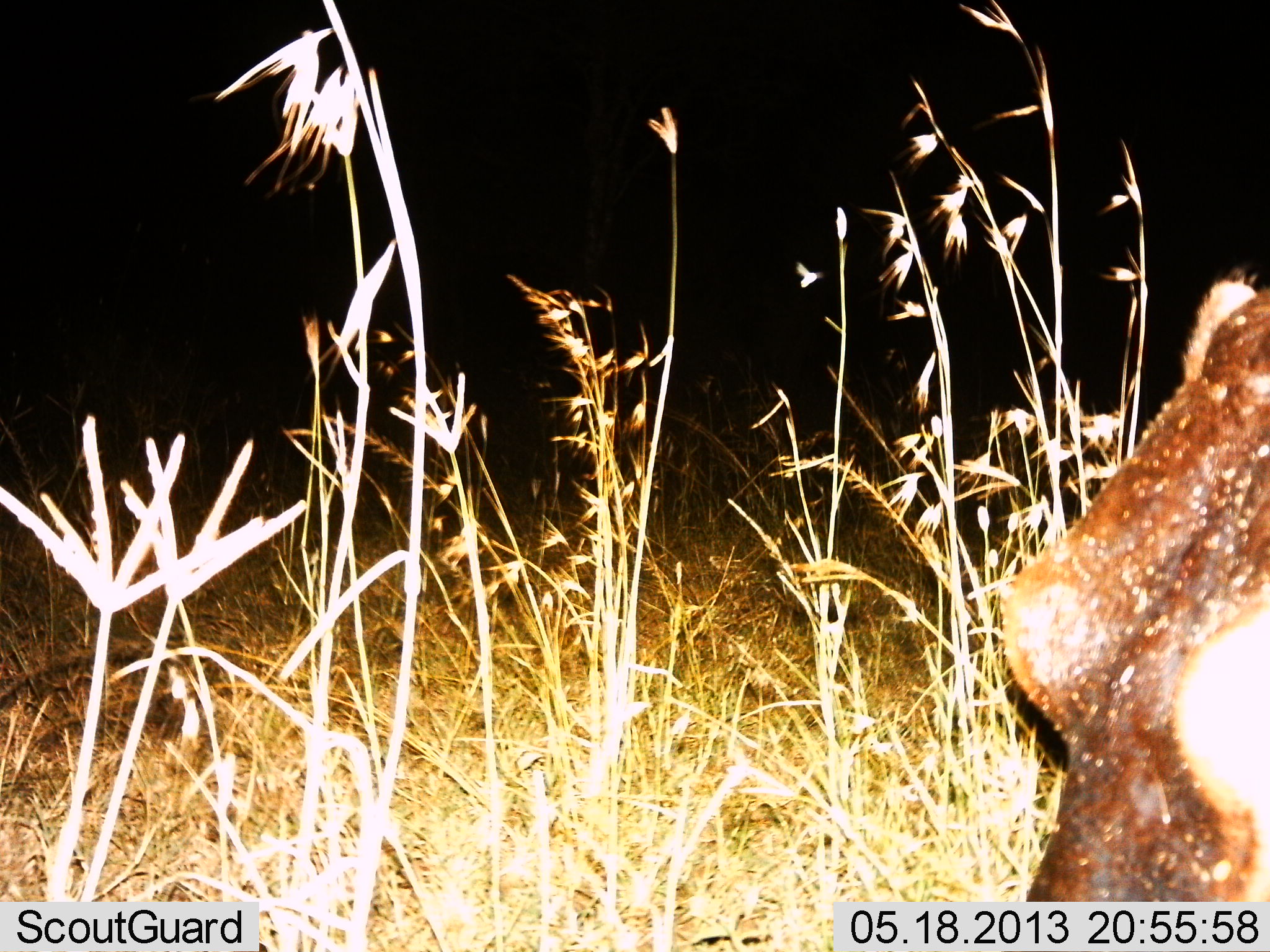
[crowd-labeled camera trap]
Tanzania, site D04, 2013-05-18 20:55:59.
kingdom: Animalia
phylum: Chordata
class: Mammalia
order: Artiodactyla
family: Hippopotamidae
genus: Hippopotamus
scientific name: Hippopotamus amphibius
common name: hippopotamus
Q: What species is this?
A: Hippopotamus (Hippopotamus amphibius).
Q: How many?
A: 1.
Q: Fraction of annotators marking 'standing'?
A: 38%.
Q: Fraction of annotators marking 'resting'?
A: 0%.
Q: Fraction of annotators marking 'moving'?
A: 24%.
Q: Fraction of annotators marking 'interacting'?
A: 5%.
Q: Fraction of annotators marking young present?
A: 0%.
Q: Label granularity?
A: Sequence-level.